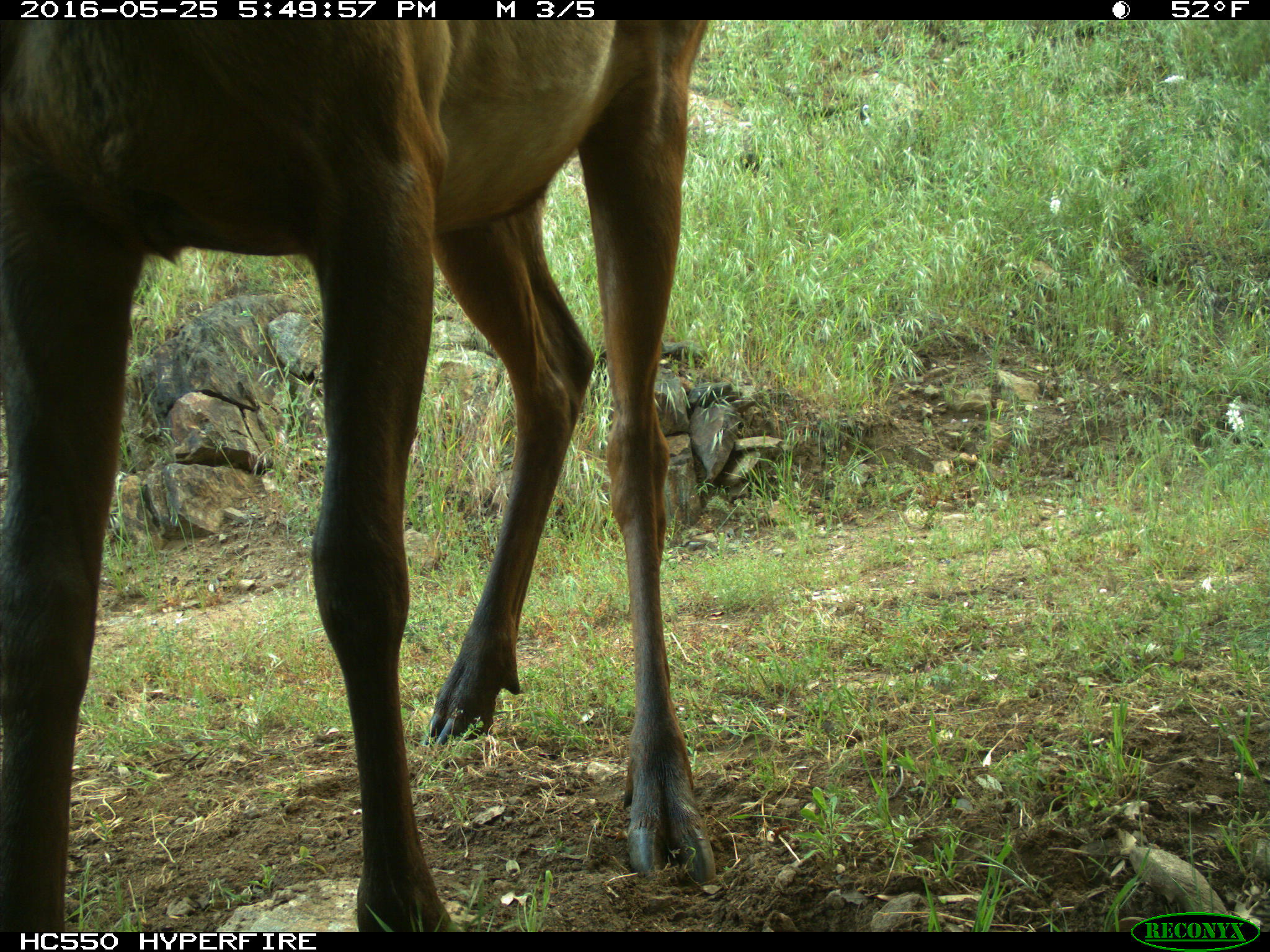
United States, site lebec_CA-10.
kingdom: Animalia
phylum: Chordata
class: Mammalia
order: Artiodactyla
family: Cervidae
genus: Cervus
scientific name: Cervus canadensis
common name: elk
Cervus canadensis (elk).